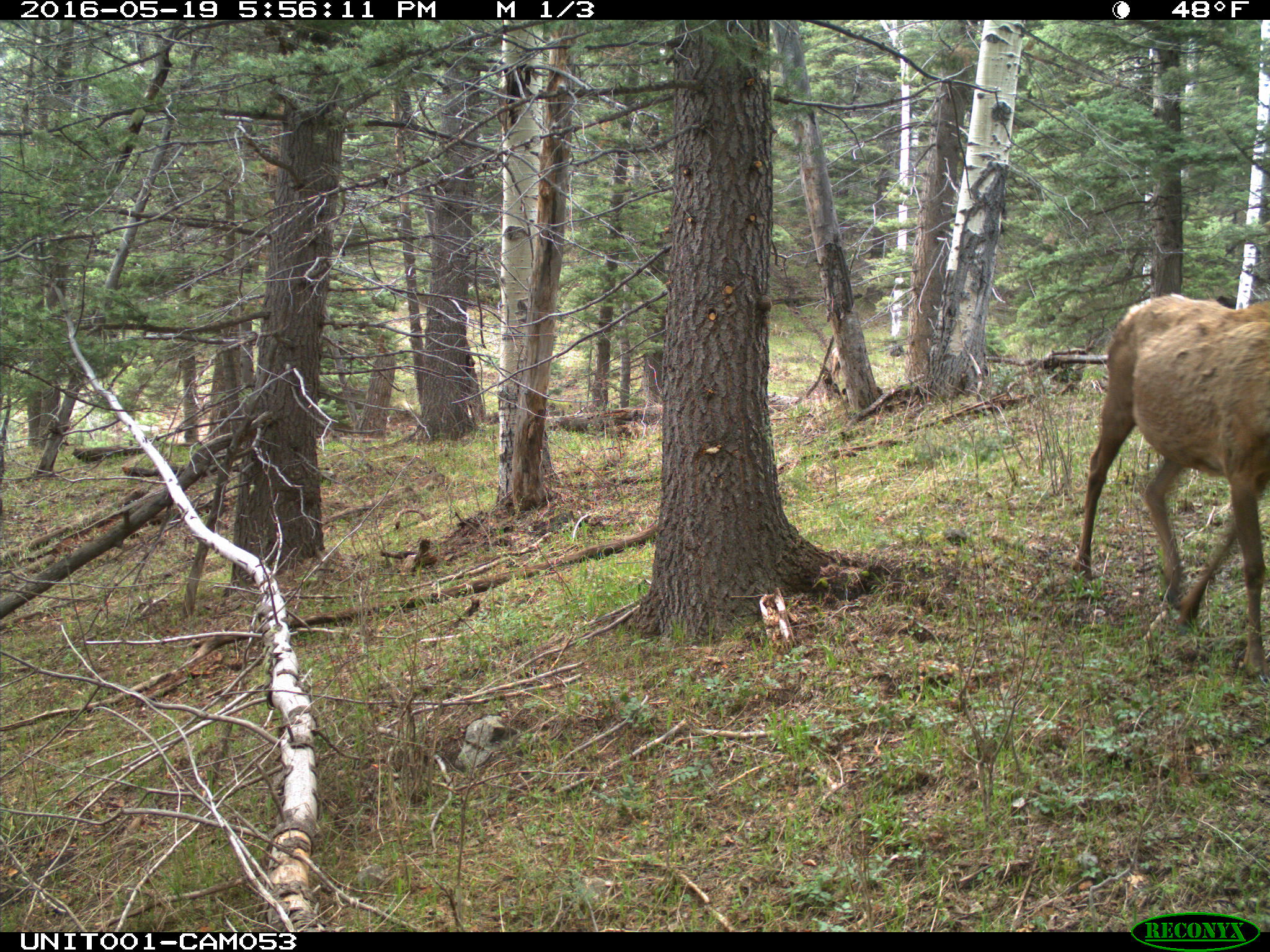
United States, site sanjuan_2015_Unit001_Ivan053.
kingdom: Animalia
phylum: Chordata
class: Mammalia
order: Artiodactyla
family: Cervidae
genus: Cervus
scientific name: Cervus elaphus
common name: red deer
Cervus elaphus (red deer).